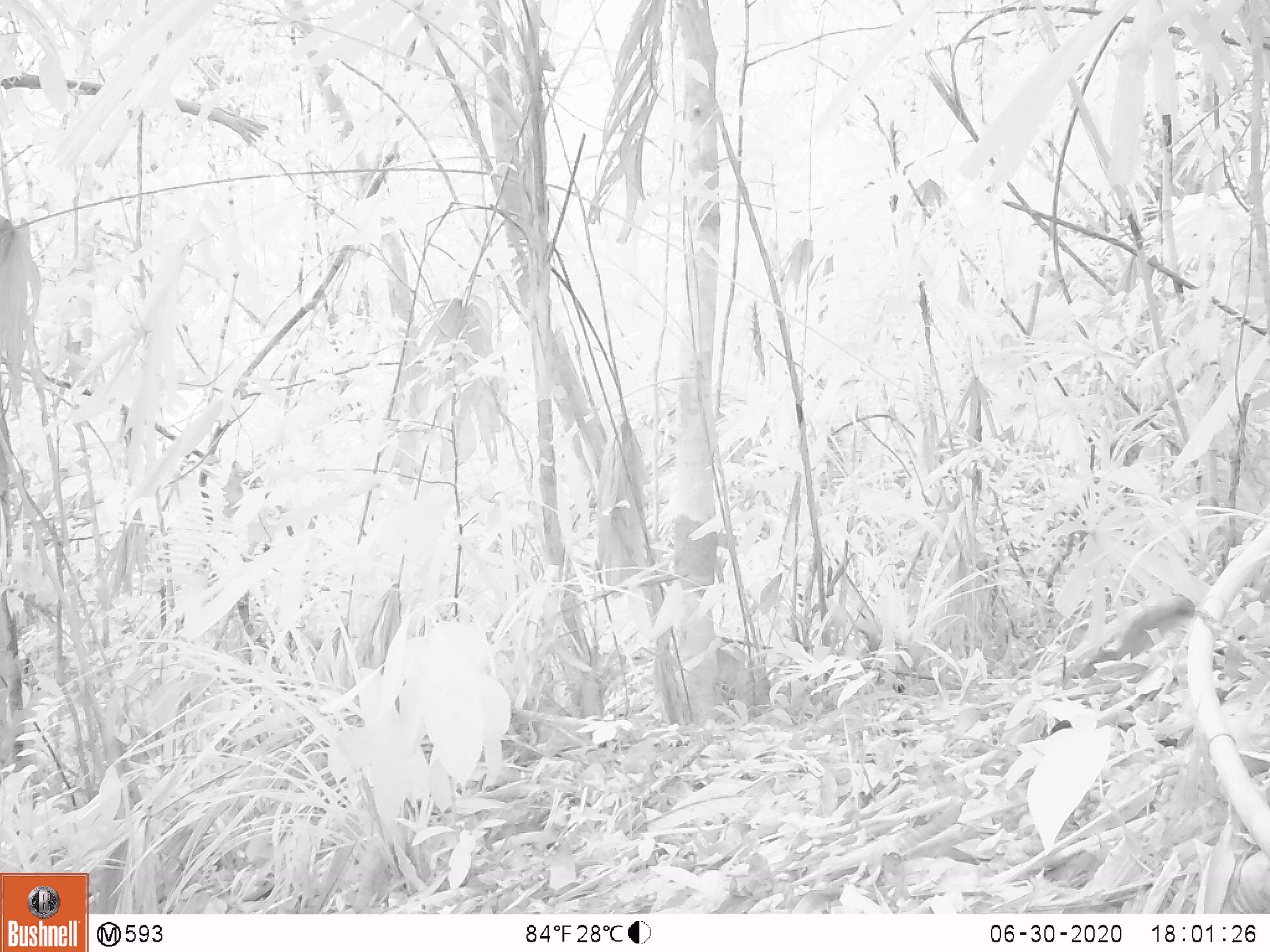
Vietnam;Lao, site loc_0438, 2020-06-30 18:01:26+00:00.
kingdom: Animalia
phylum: Chordata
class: Mammalia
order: Rodentia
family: Sciuridae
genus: Dremomys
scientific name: Dremomys rufigenis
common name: red-cheeked squirrel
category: red cheeked squirrel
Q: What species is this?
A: Red cheeked squirrel (red-cheeked squirrel) (Dremomys rufigenis).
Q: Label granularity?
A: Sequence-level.